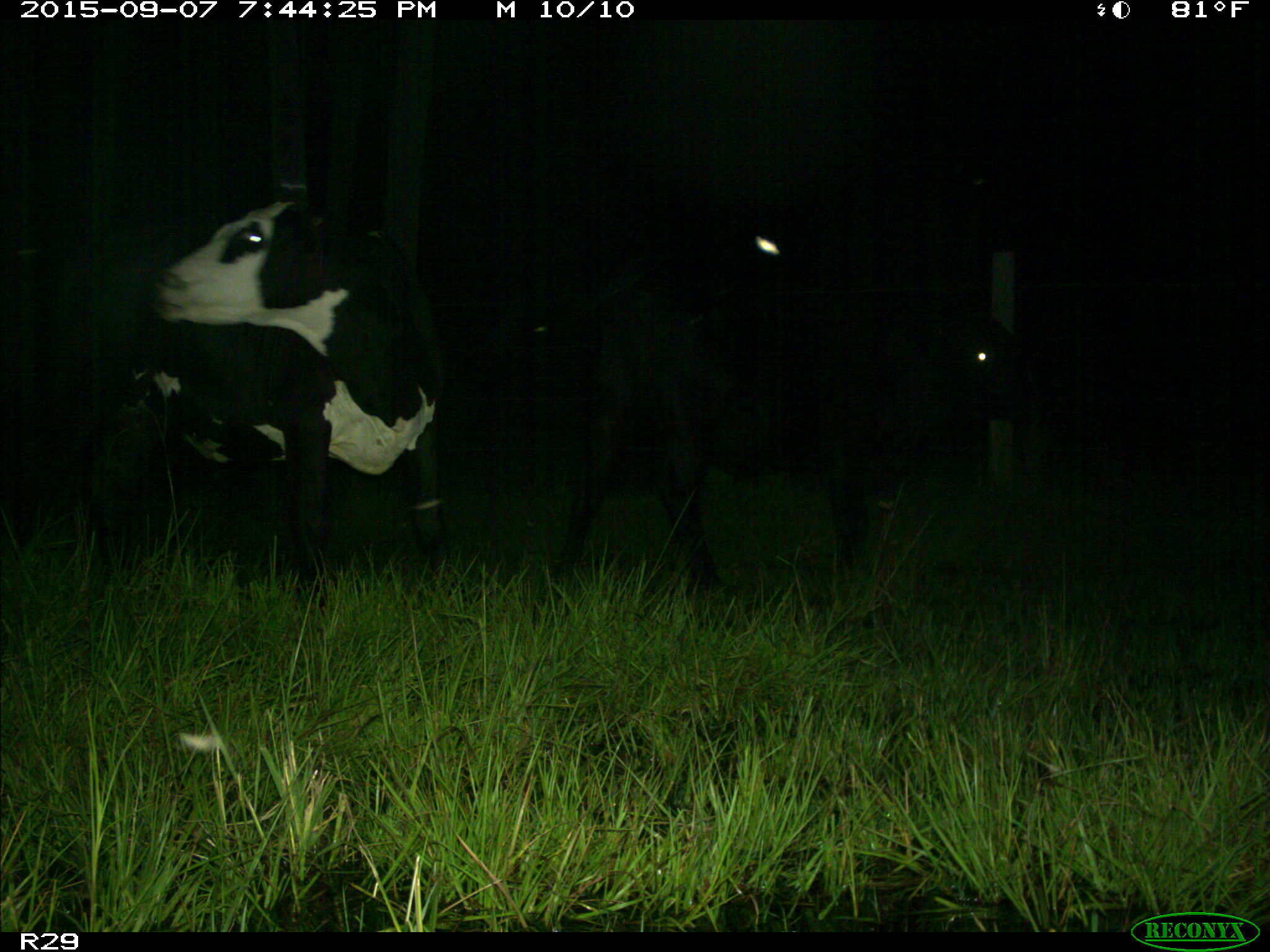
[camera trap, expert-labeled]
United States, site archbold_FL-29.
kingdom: Animalia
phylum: Chordata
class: Mammalia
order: Artiodactyla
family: Bovidae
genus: Bos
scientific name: Bos taurus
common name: domestic cow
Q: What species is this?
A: Bos taurus (domestic cow).